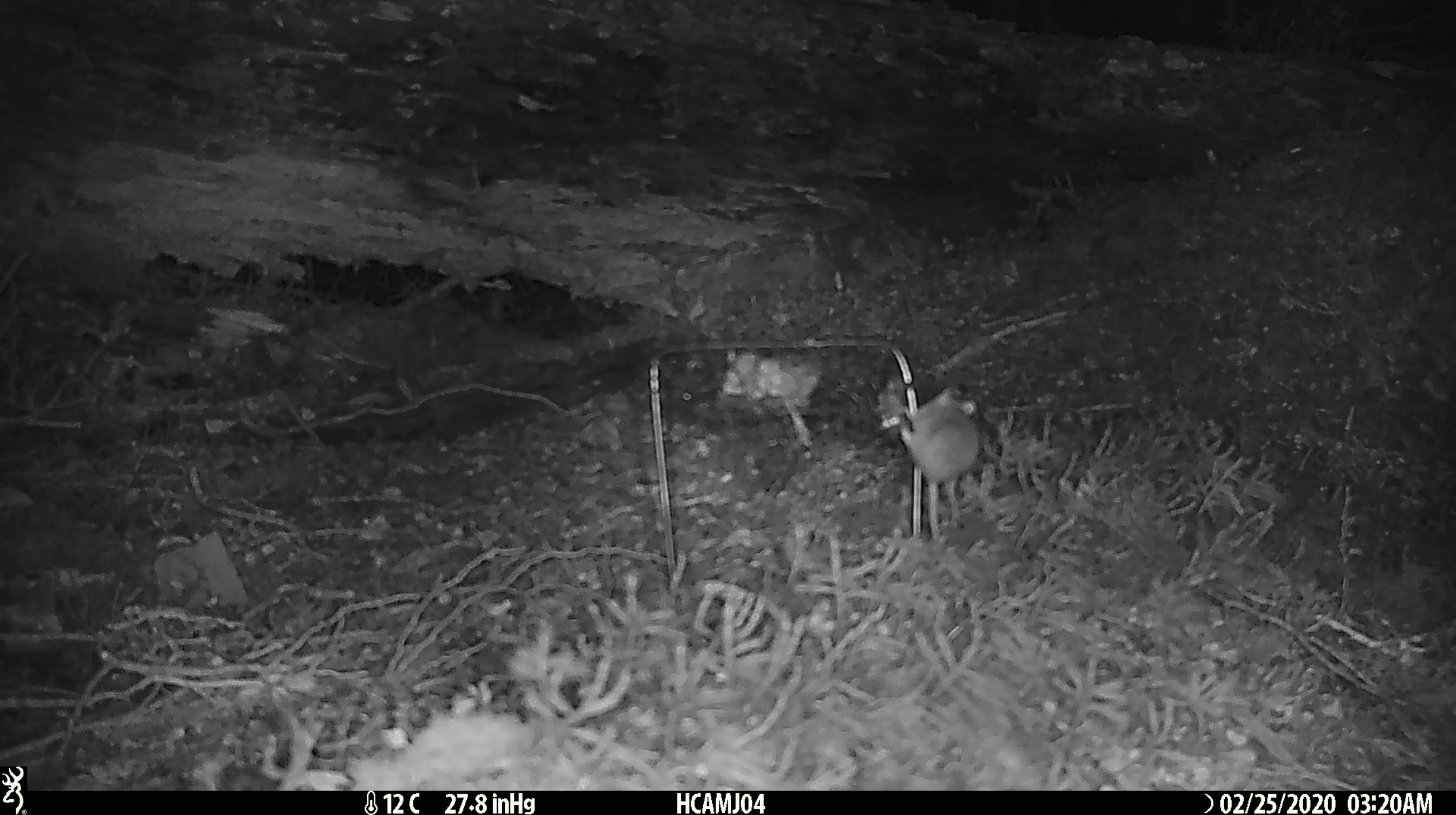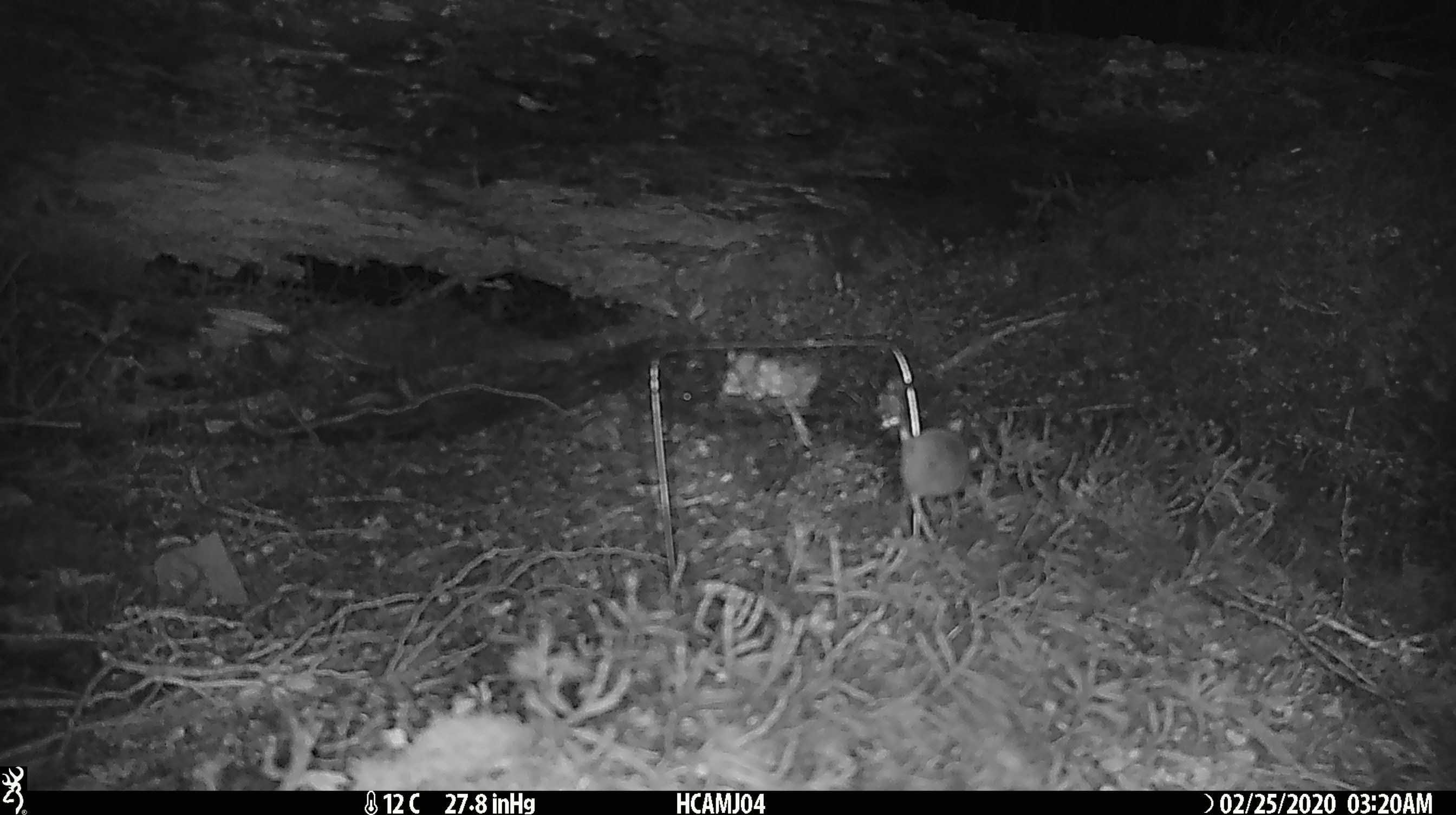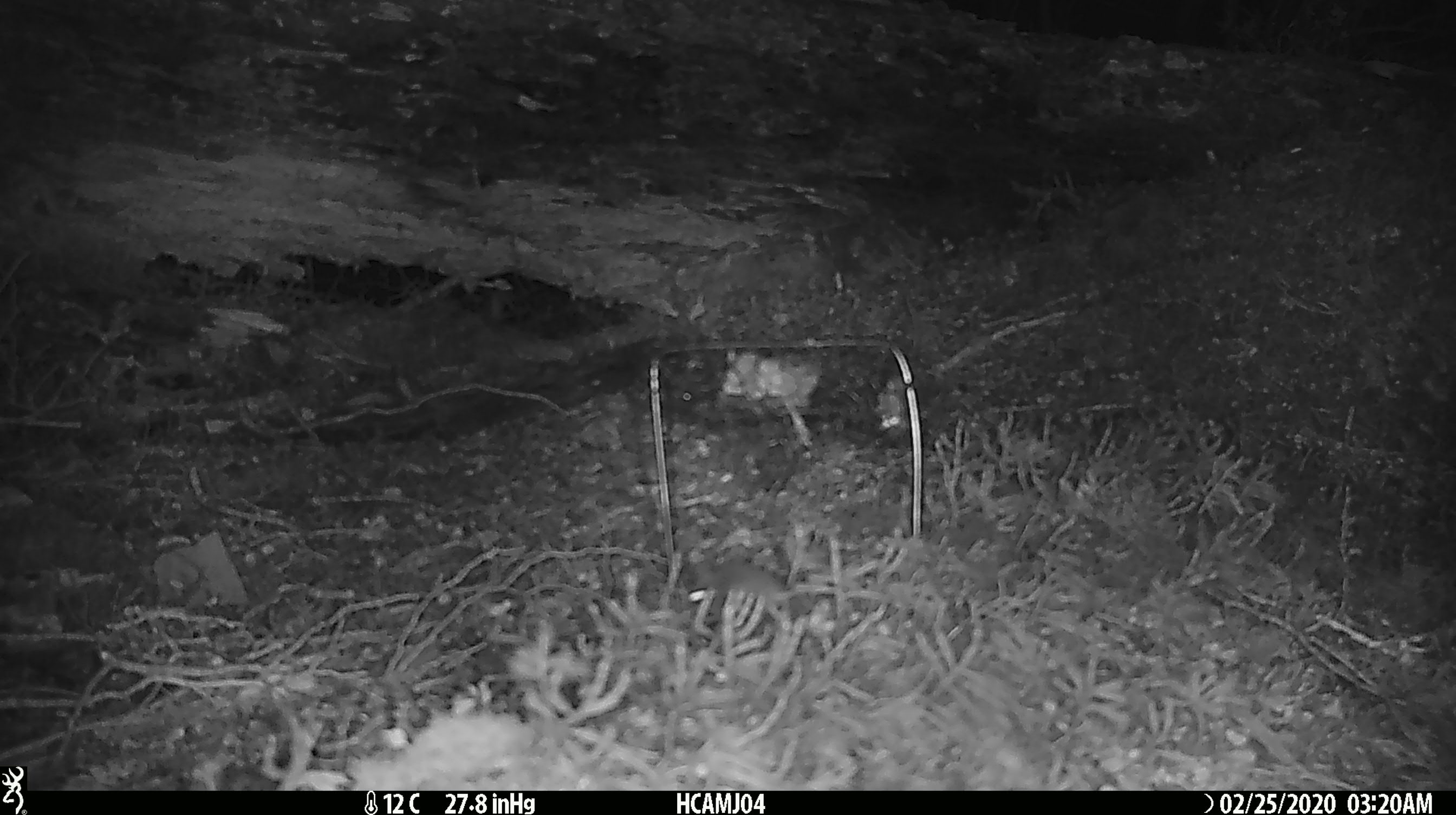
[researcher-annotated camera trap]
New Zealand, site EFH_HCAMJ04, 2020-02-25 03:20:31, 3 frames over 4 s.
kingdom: Animalia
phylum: Chordata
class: Mammalia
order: Rodentia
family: Muridae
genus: Mus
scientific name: Mus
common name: mouse